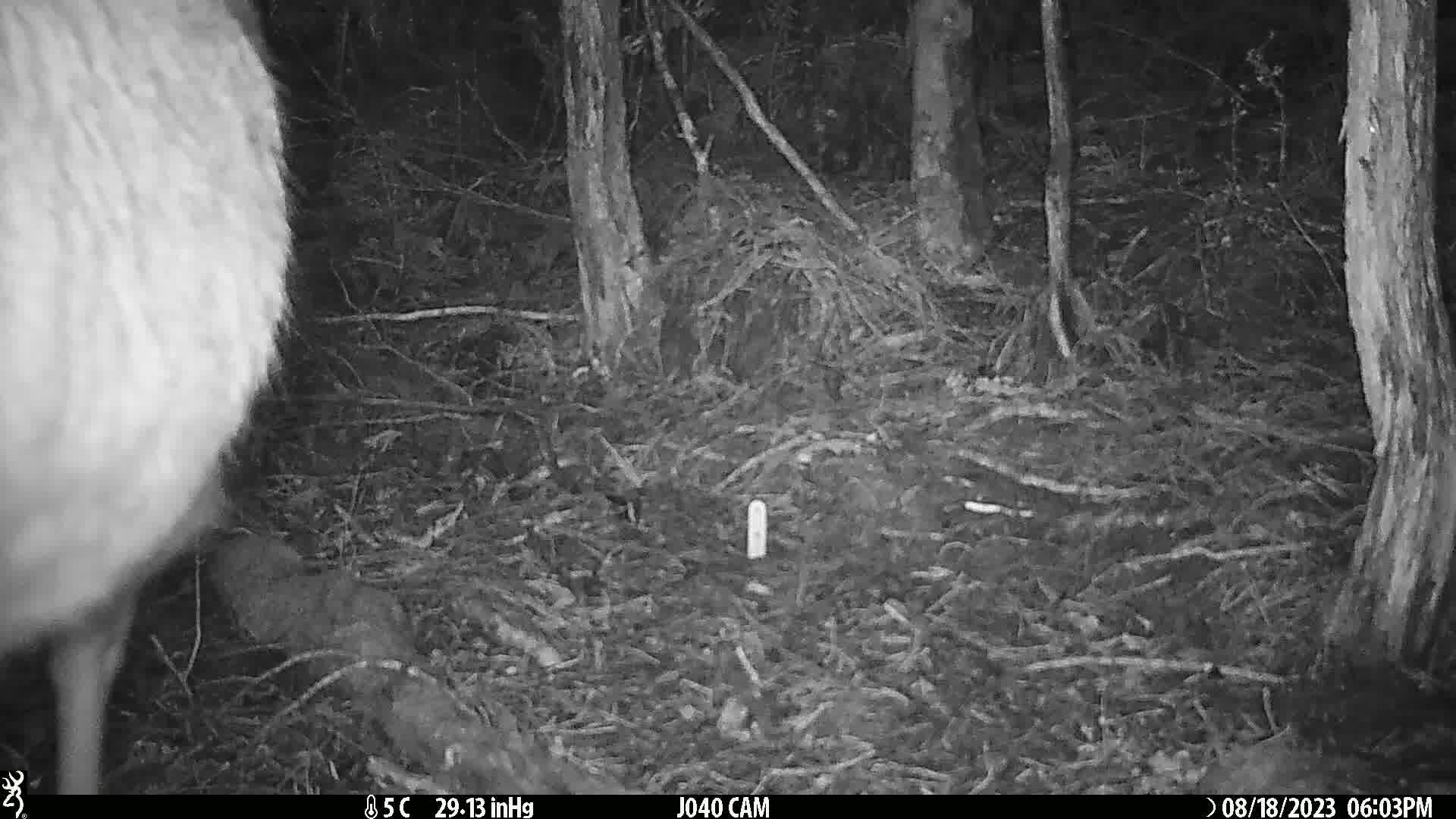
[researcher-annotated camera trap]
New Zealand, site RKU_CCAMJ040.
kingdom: Animalia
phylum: Chordata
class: Mammalia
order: Artiodactyla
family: Cervidae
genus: Odocoileus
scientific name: Odocoileus virginianus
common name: white-tailed deer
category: white tailed deer